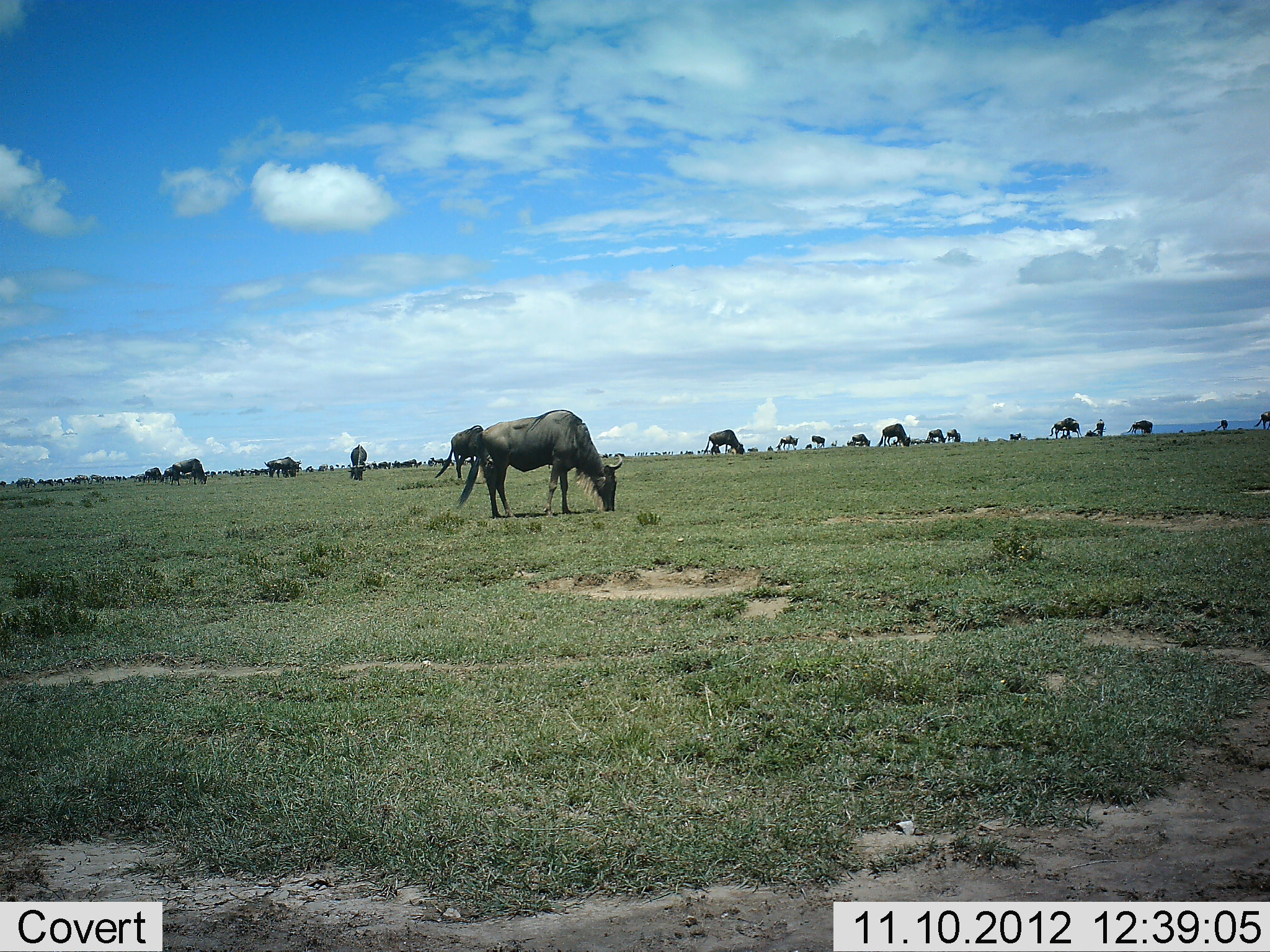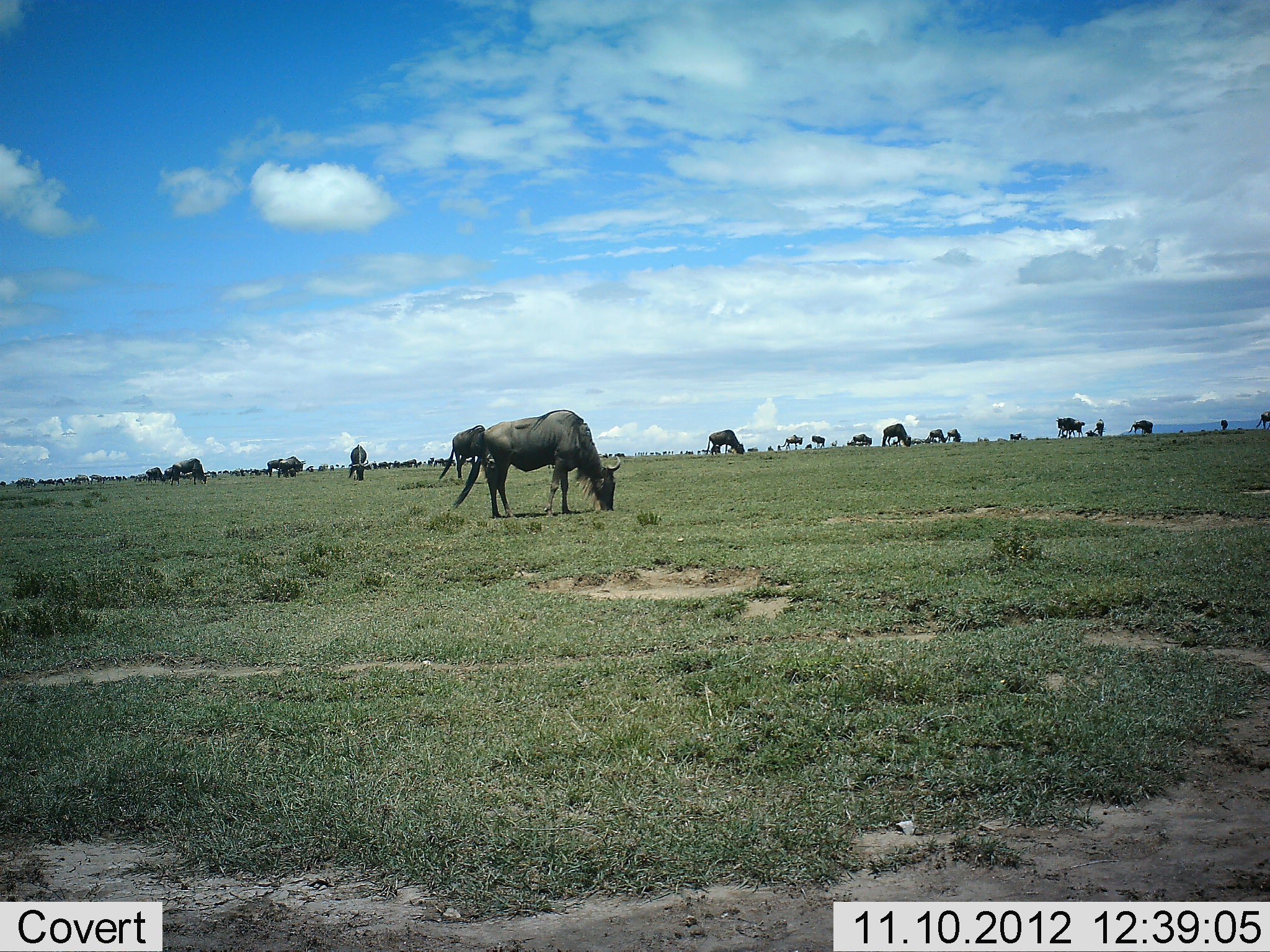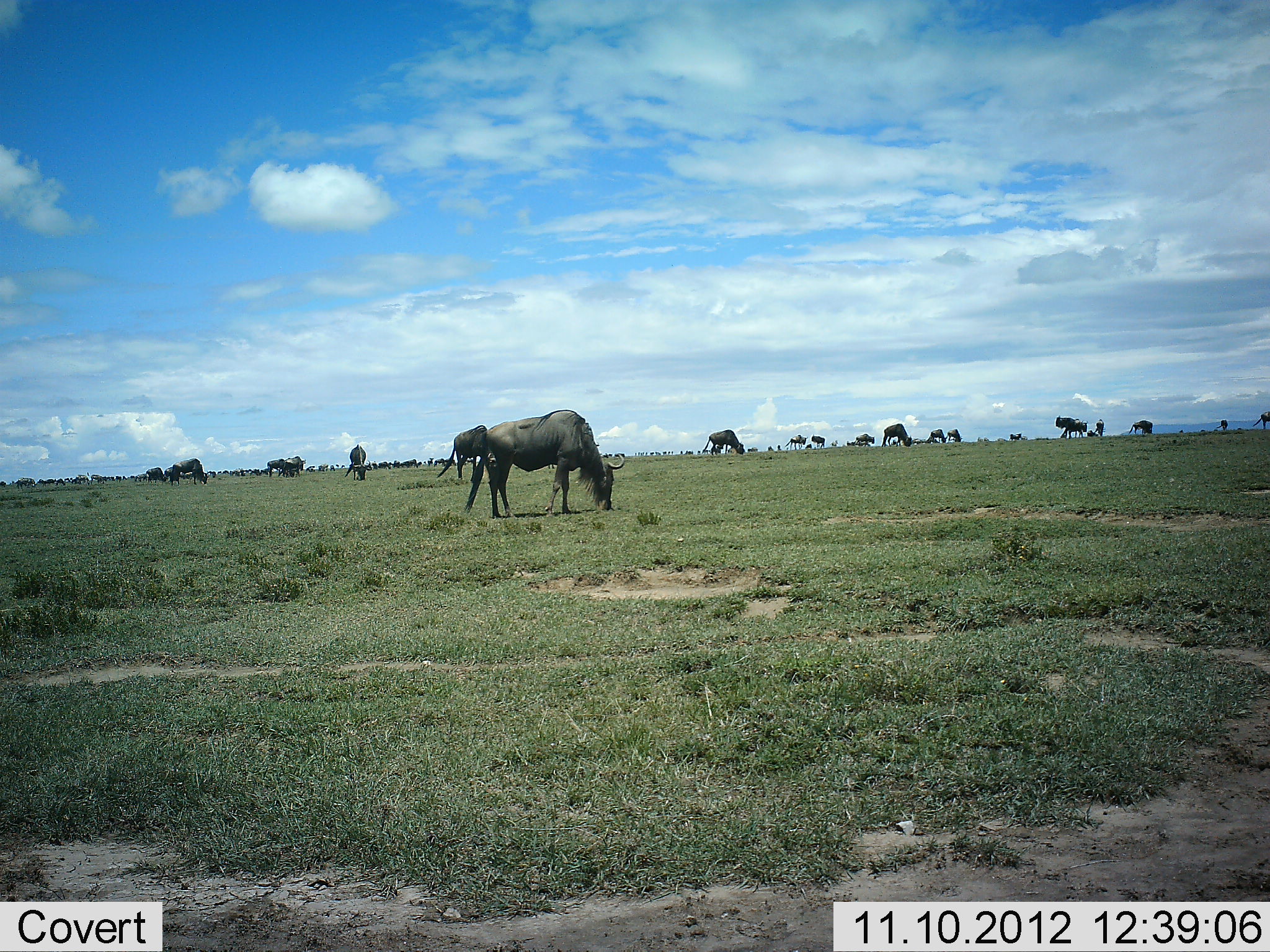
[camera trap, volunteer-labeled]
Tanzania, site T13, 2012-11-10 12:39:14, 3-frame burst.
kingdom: Animalia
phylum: Chordata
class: Mammalia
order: Artiodactyla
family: Bovidae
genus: Connochaetes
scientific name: Connochaetes taurinus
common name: blue wildebeest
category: wildebeest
Wildebeest (blue wildebeest) (Connochaetes taurinus), count 11-50. Behavior (volunteer vote fractions): standing 30%, resting 0%, moving 20%, interacting 0%. Young present (vote fraction): 0%. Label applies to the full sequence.